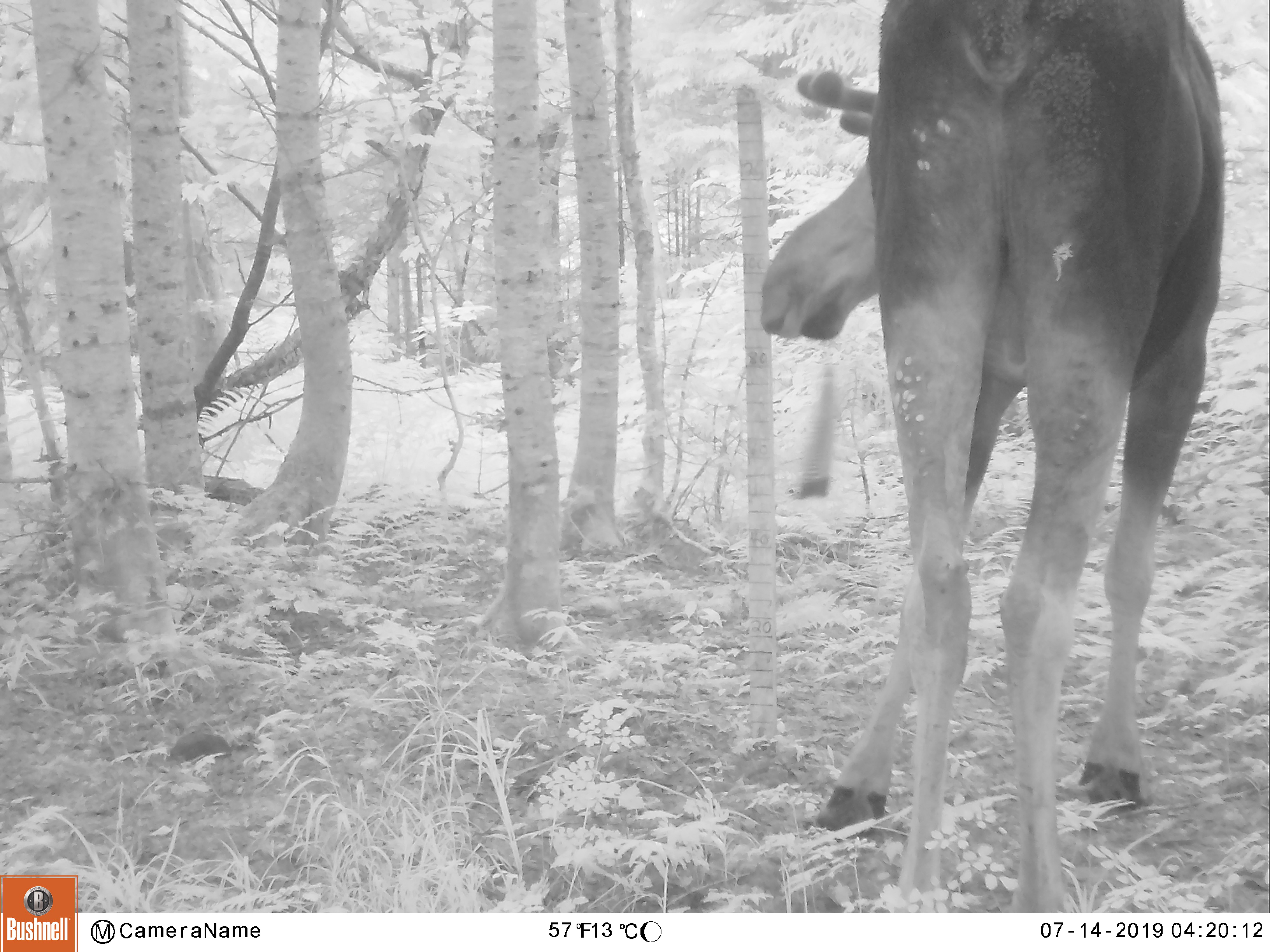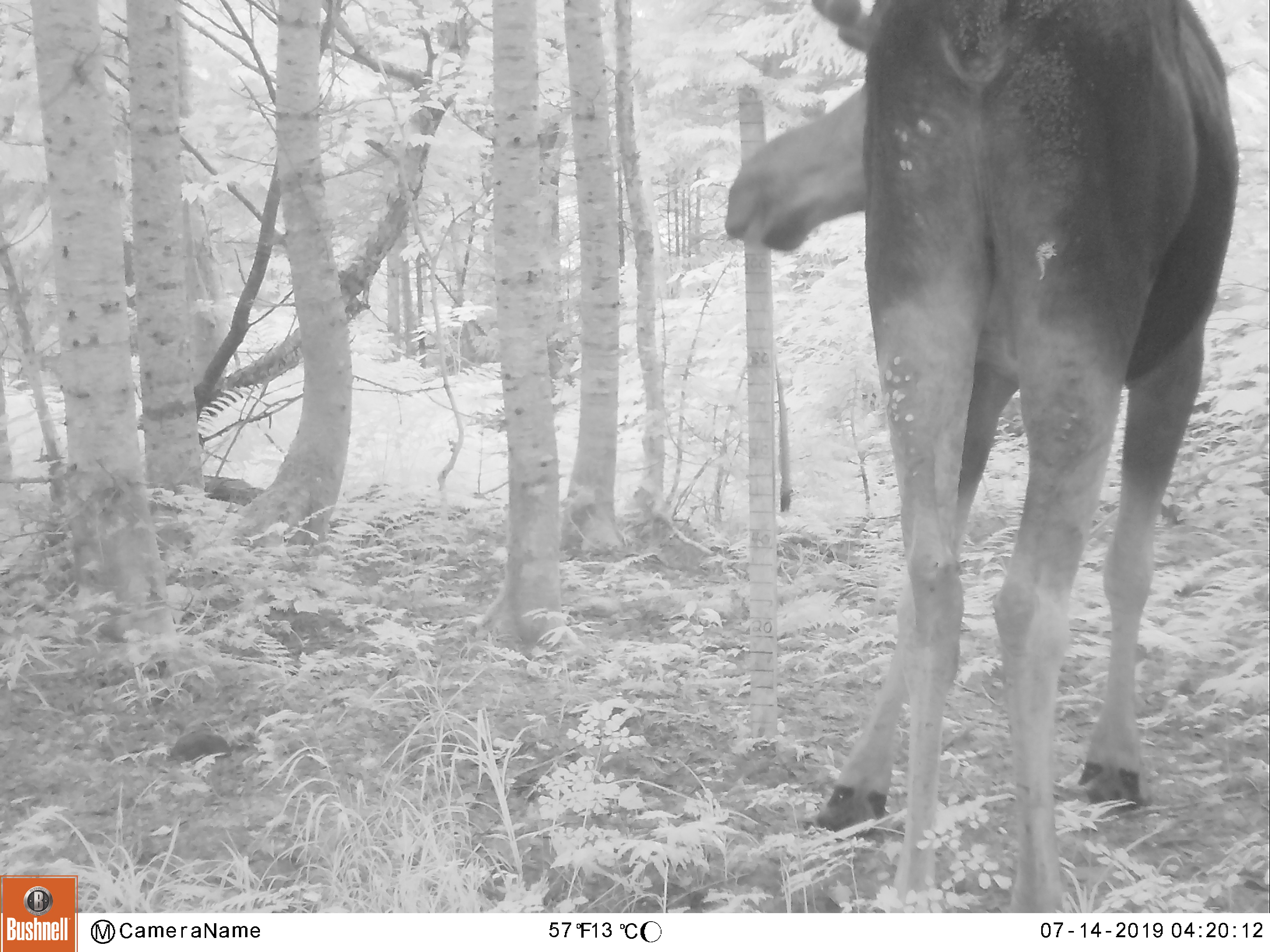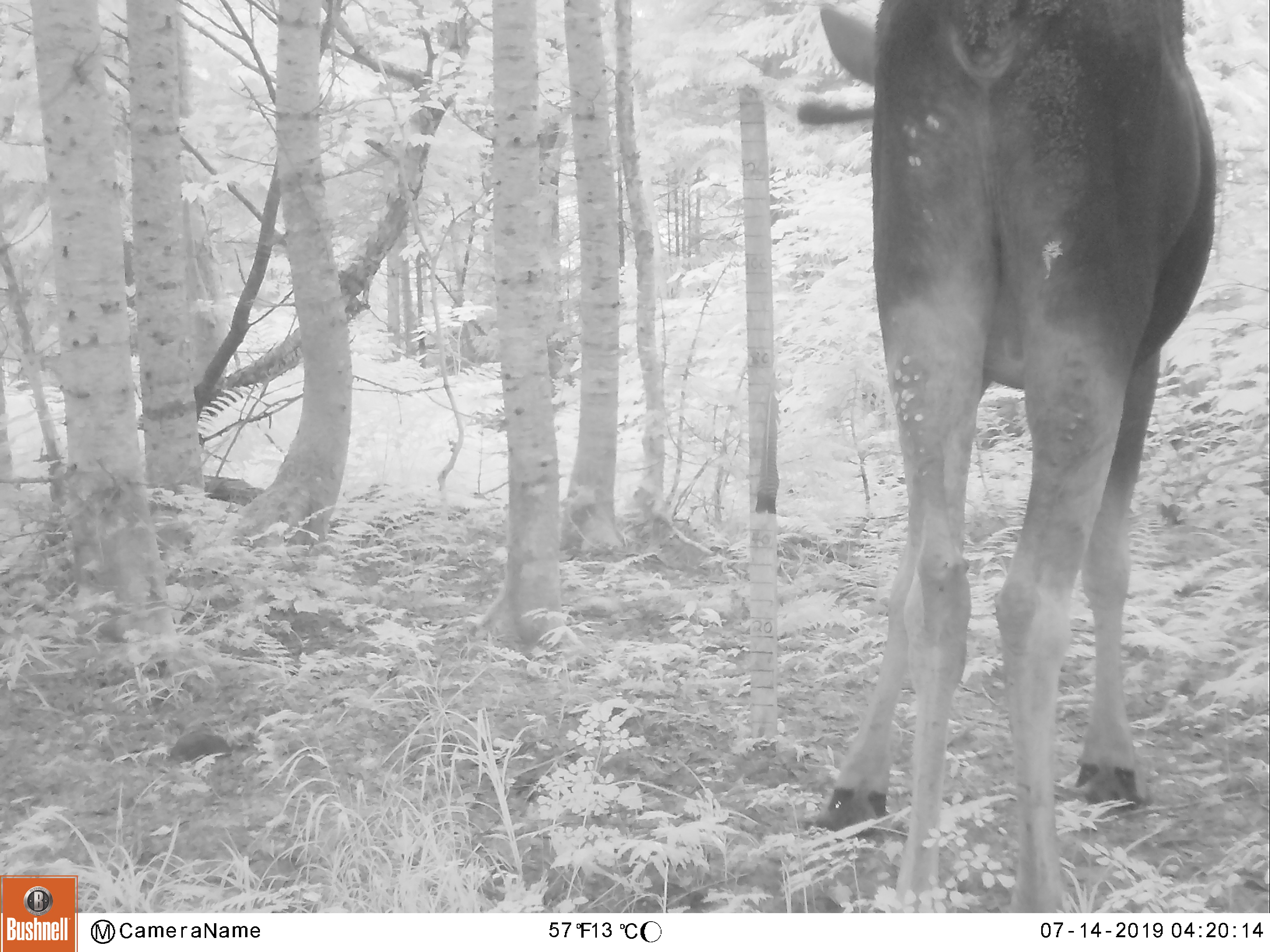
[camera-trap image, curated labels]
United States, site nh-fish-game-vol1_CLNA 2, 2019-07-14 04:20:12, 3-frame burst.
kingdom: Animalia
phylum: Chordata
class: Mammalia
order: Artiodactyla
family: Cervidae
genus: Alces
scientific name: Alces alces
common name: moose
Moose (Alces alces).